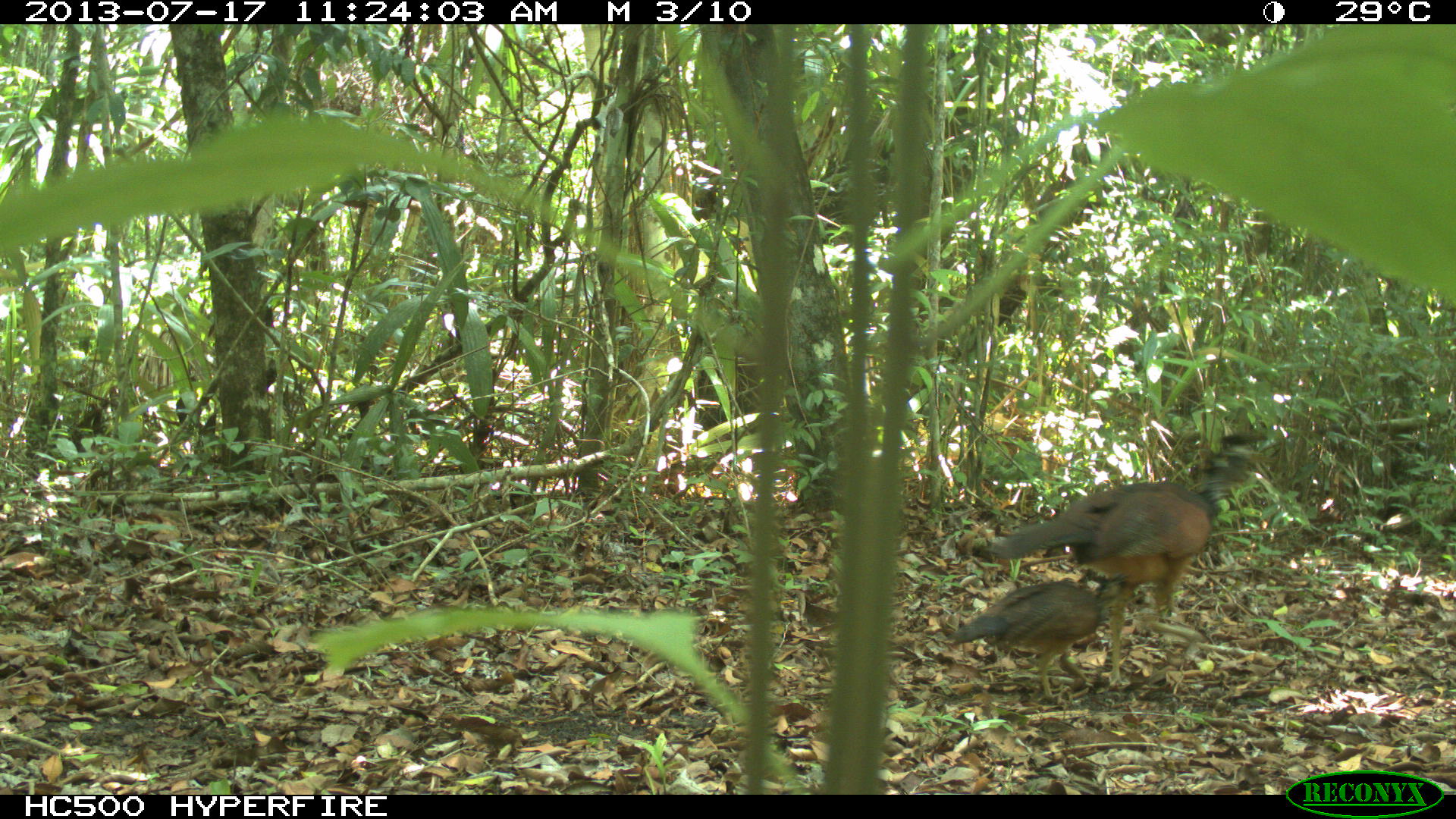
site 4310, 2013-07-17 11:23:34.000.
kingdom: Animalia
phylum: Chordata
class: Aves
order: Galliformes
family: Cracidae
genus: Crax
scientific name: Crax rubra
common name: great curassow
Crax rubra (great curassow), count 2, sex female.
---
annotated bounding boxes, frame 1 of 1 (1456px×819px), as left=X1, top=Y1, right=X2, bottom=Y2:
crax rubra: left=971, top=431, right=1275, bottom=688; left=944, top=576, right=1120, bottom=702